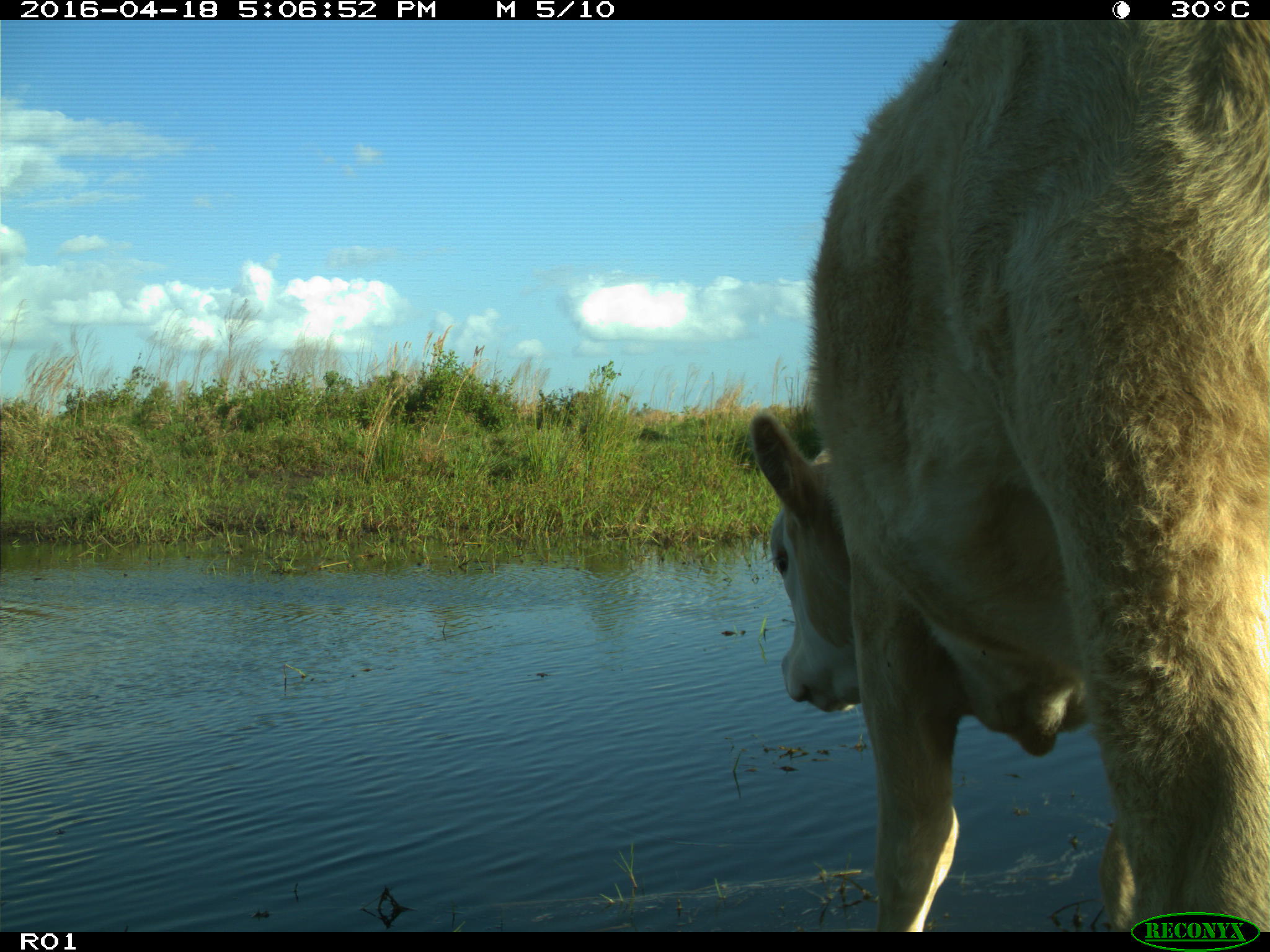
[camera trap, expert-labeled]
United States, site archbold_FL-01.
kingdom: Animalia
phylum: Chordata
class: Mammalia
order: Artiodactyla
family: Bovidae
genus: Bos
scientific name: Bos taurus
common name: domestic cow